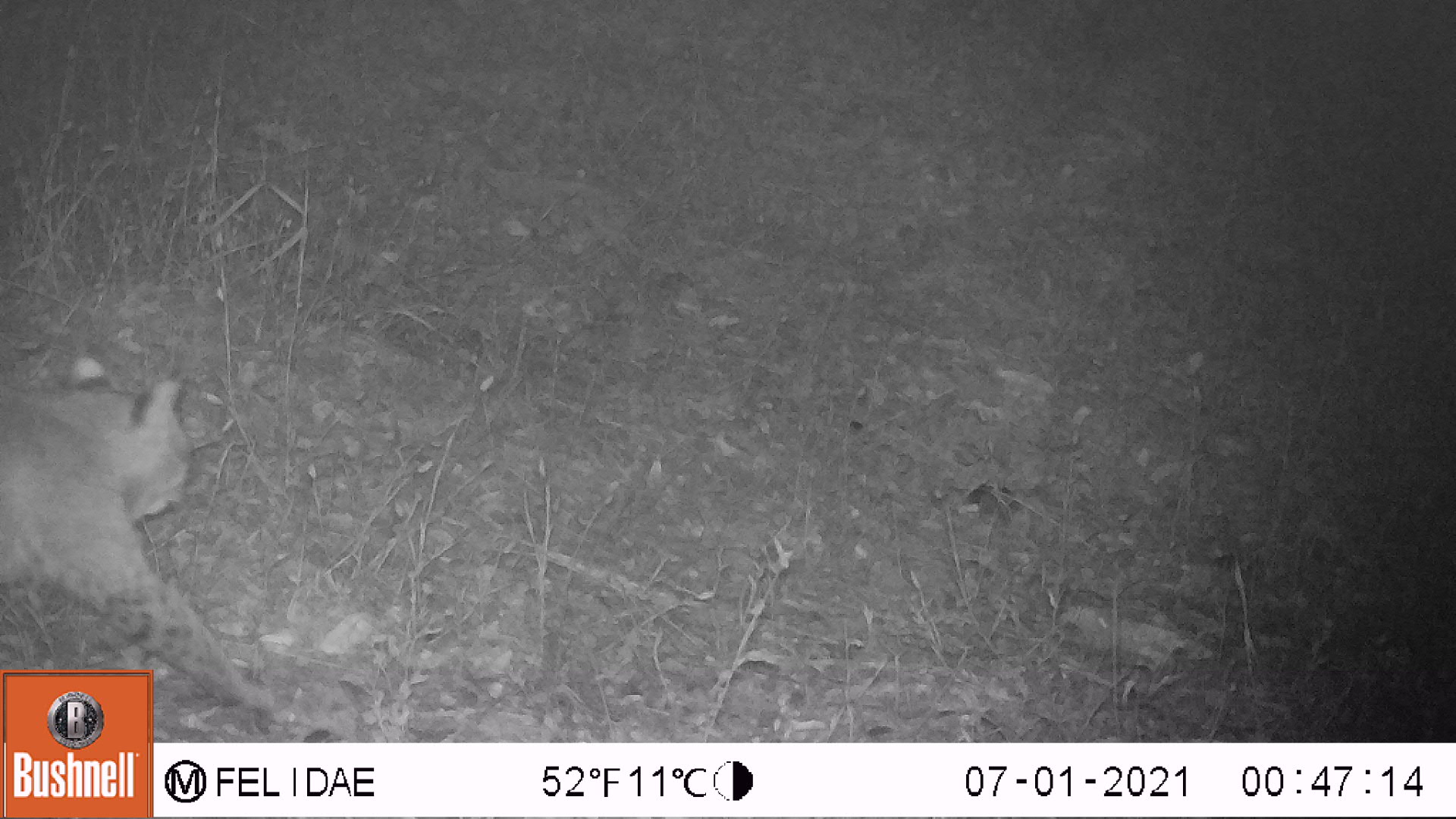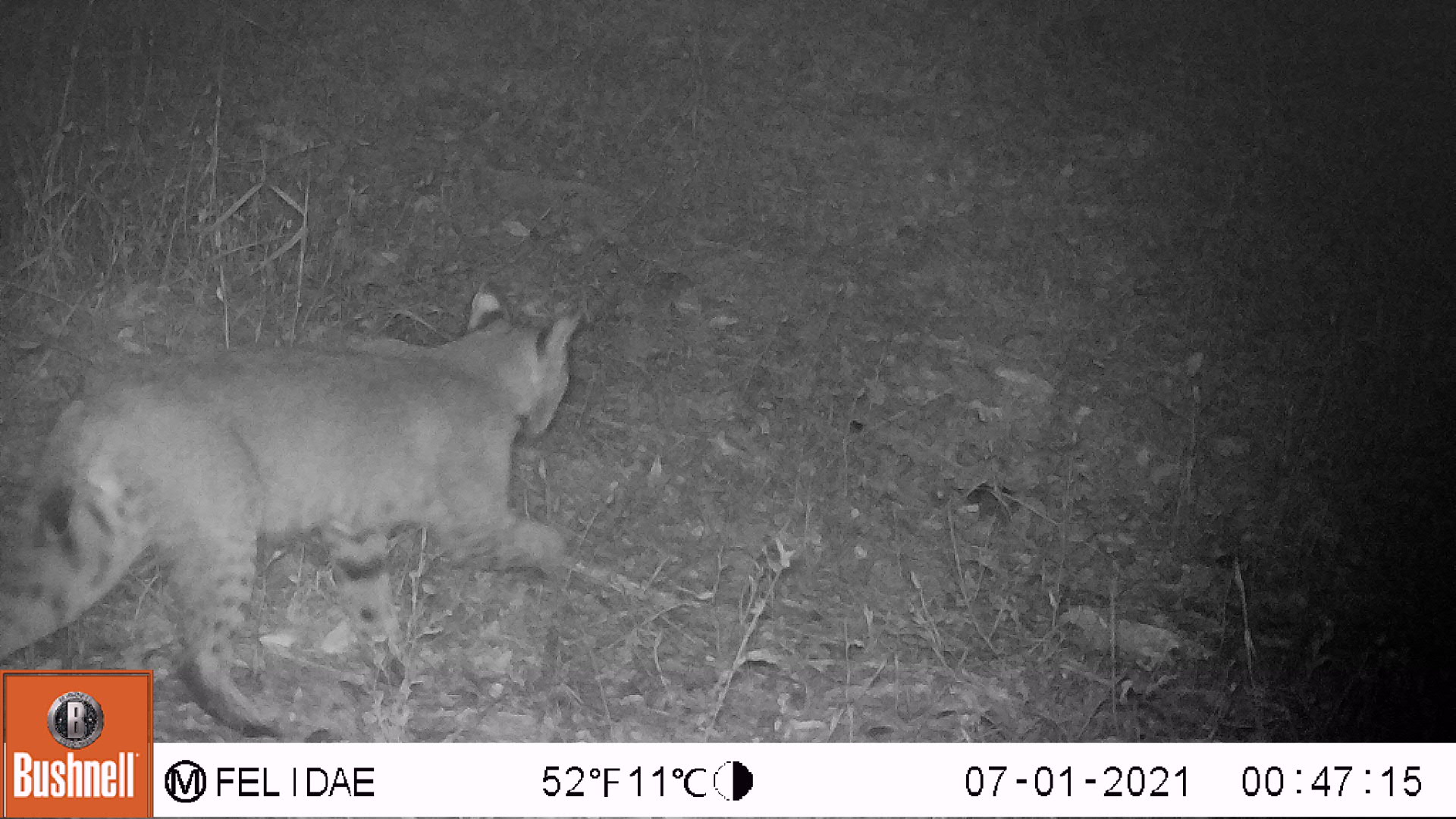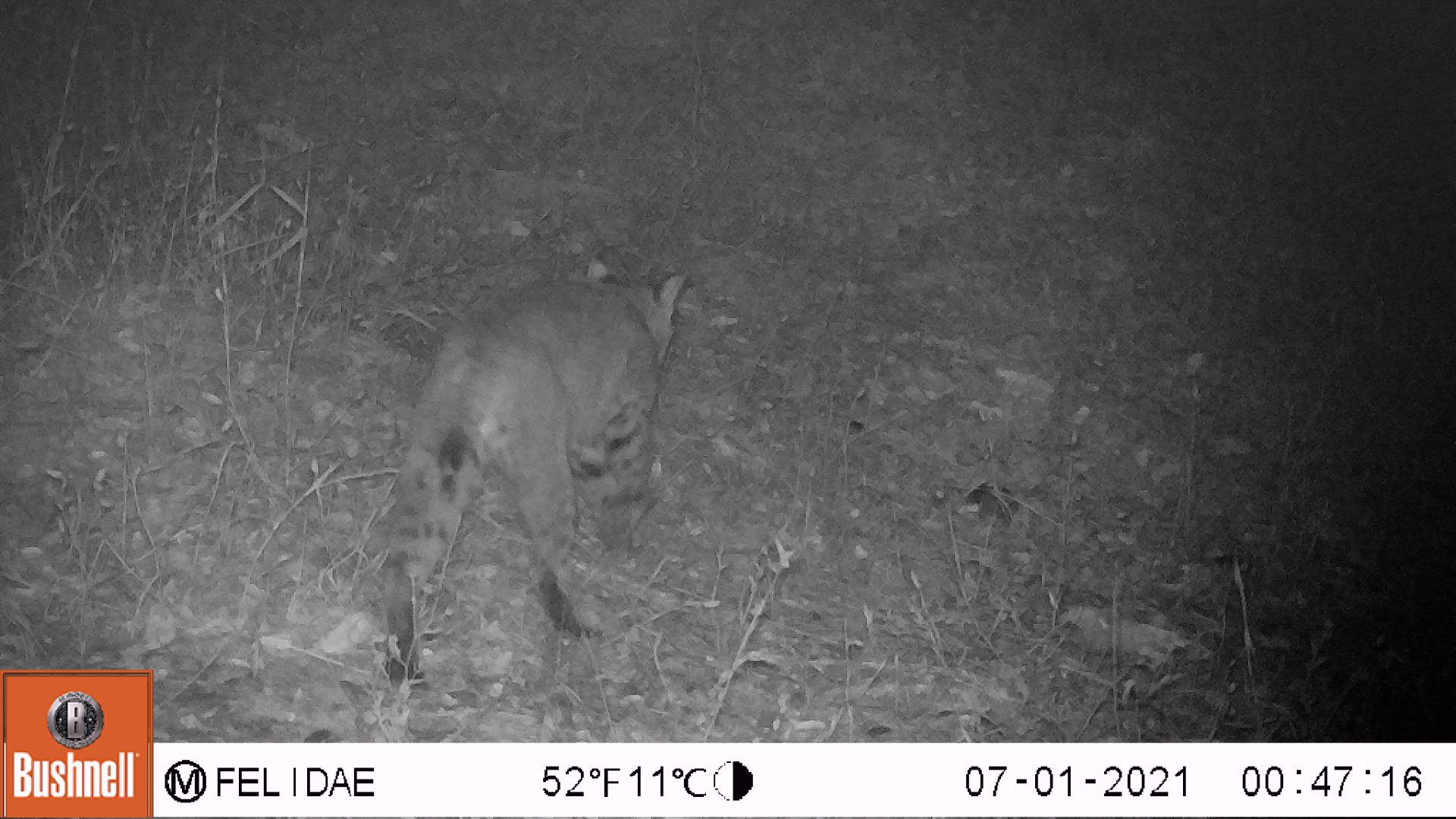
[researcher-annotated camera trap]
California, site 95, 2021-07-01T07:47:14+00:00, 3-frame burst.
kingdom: Animalia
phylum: Chordata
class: Mammalia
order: Carnivora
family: Felidae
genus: Lynx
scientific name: Lynx rufus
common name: bobcat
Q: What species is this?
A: Bobcat (Lynx rufus).